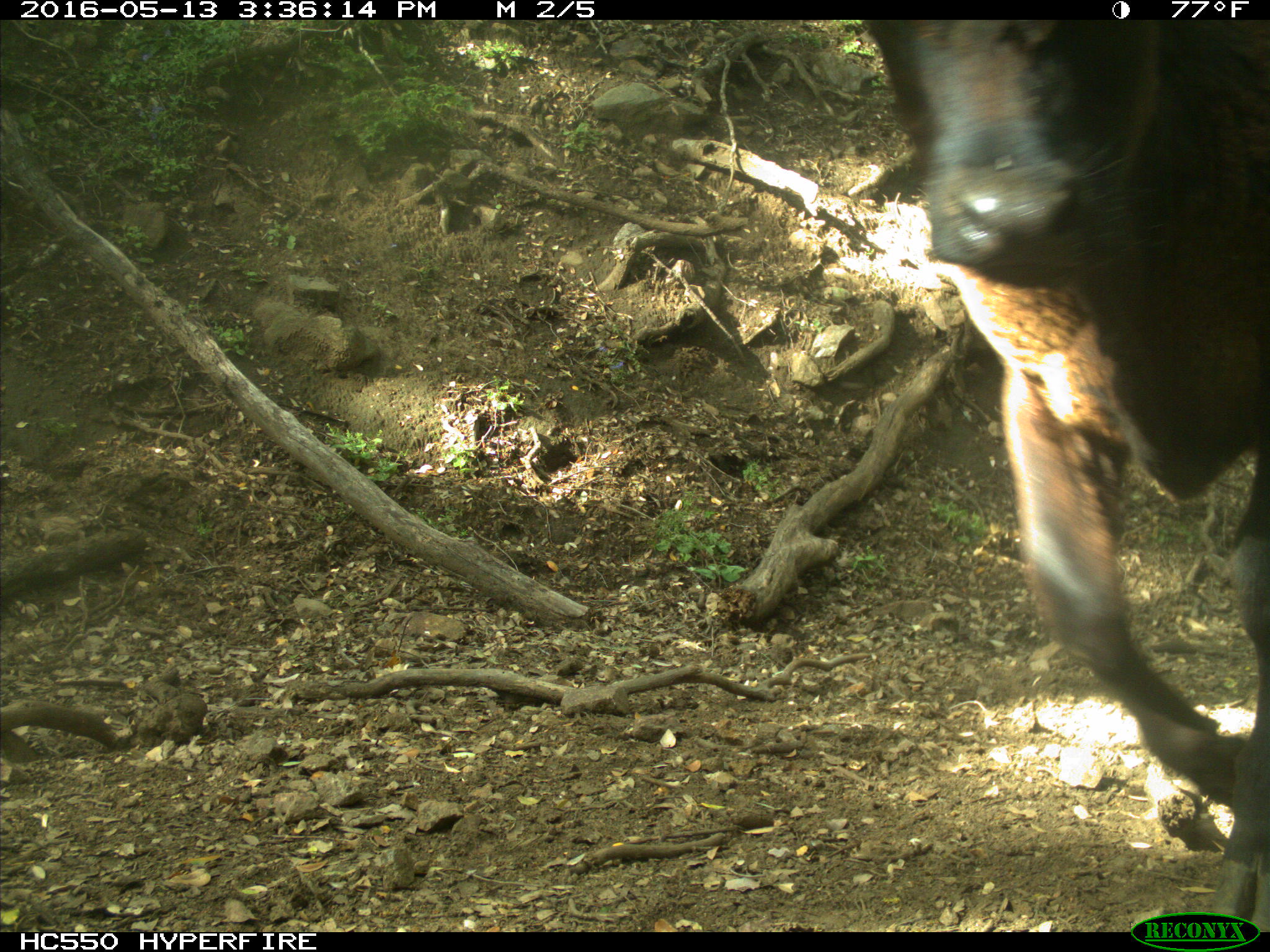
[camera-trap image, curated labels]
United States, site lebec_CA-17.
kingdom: Animalia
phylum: Chordata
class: Mammalia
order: Artiodactyla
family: Bovidae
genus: Bos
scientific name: Bos taurus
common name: domestic cow